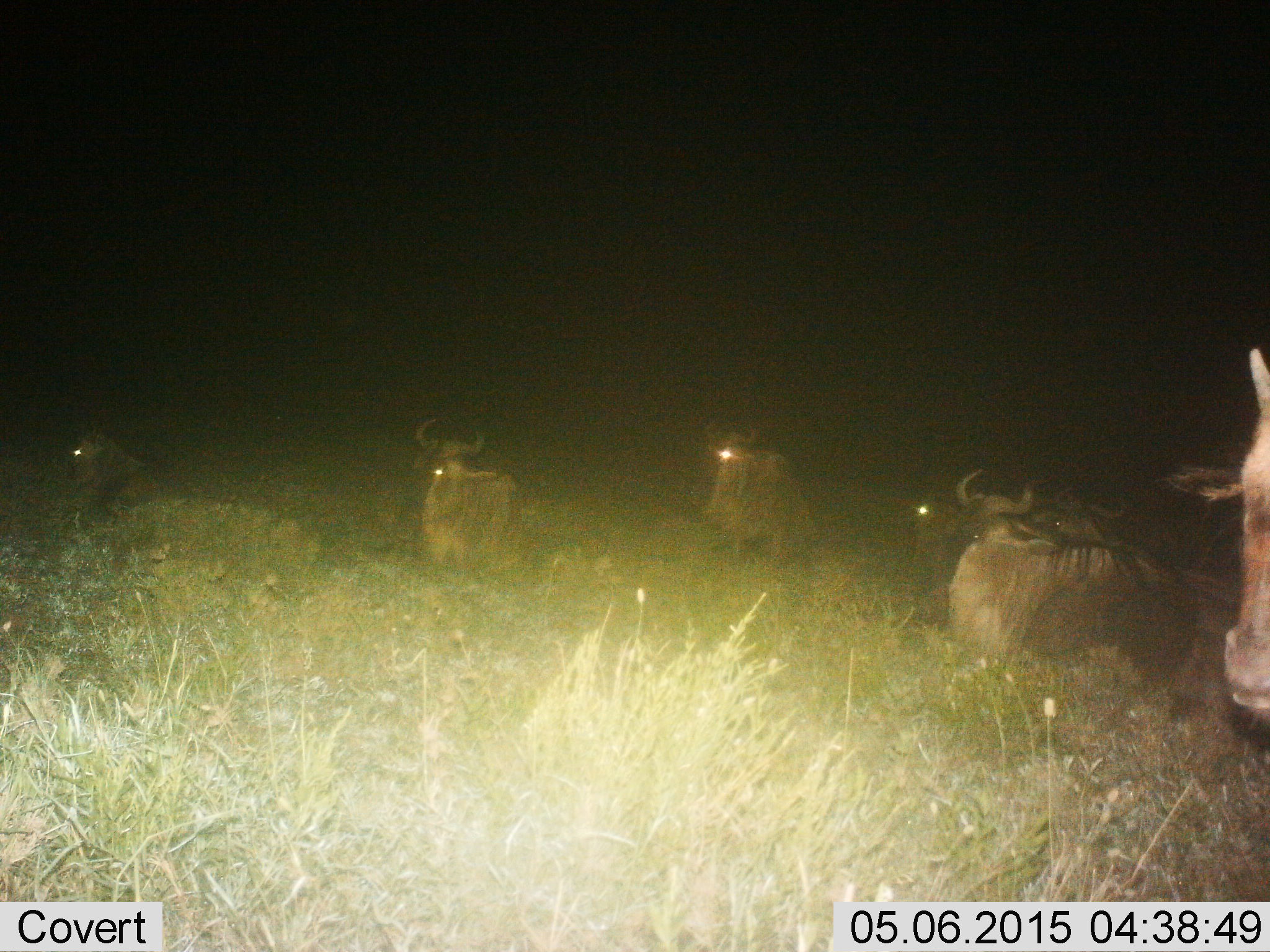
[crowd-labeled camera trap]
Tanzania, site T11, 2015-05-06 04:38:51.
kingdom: Animalia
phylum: Chordata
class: Mammalia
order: Artiodactyla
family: Bovidae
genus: Connochaetes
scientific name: Connochaetes taurinus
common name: blue wildebeest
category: wildebeest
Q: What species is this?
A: Wildebeest (blue wildebeest) (Connochaetes taurinus).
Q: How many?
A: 6.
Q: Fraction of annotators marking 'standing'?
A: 10%.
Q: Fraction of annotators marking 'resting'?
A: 90%.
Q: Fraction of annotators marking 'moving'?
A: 0%.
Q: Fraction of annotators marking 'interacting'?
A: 0%.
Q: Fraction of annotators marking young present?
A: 0%.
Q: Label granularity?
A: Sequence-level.